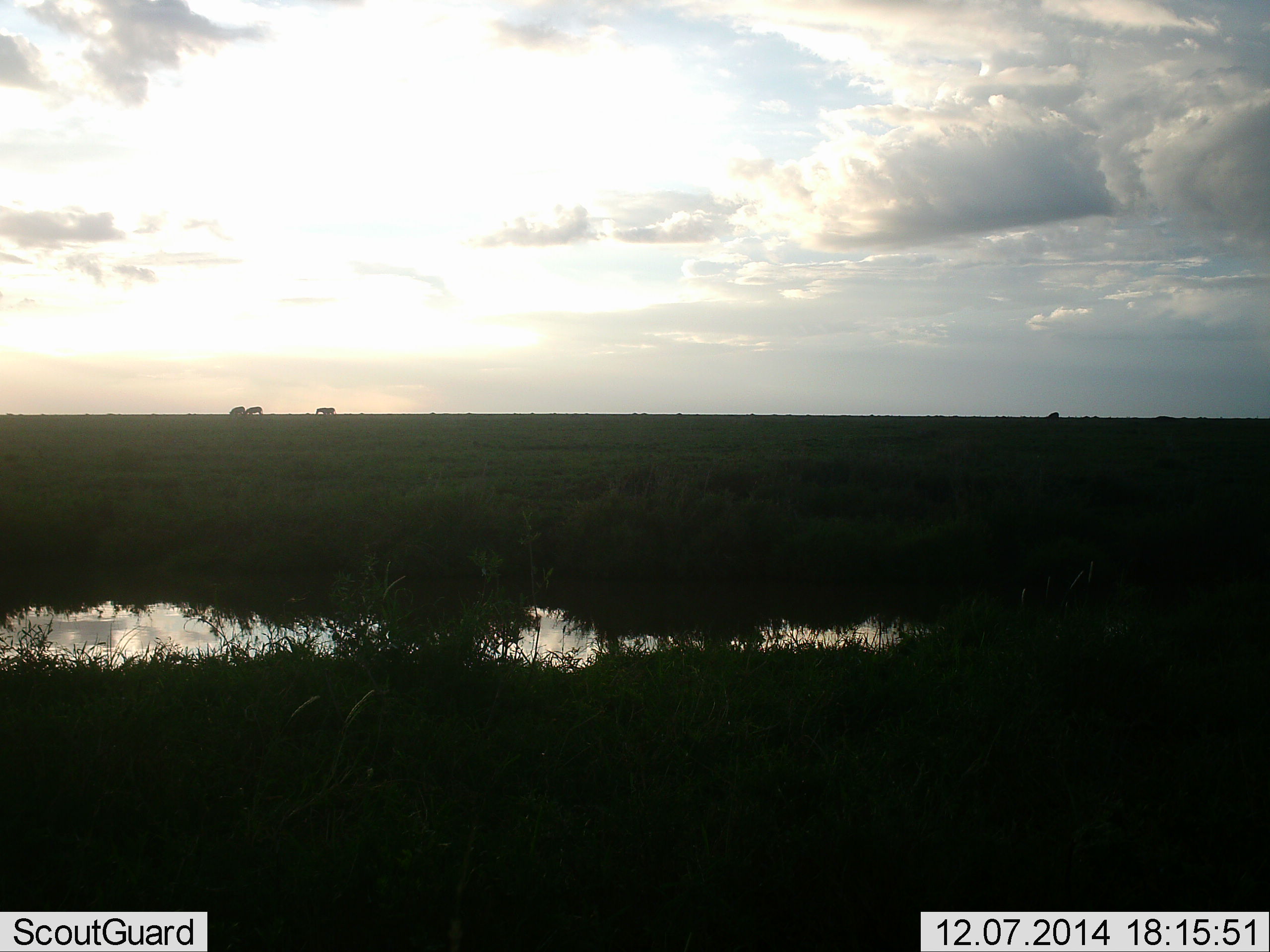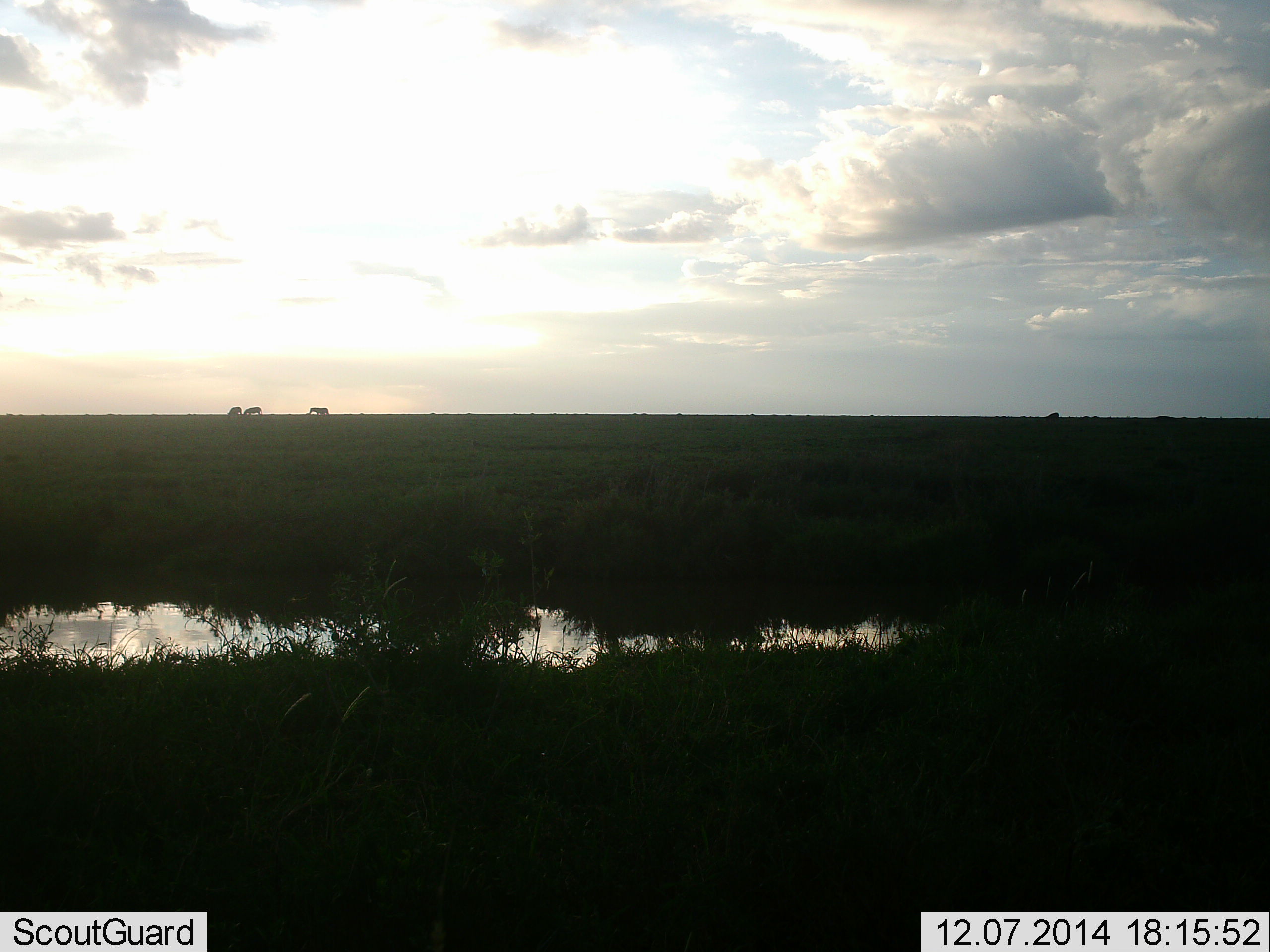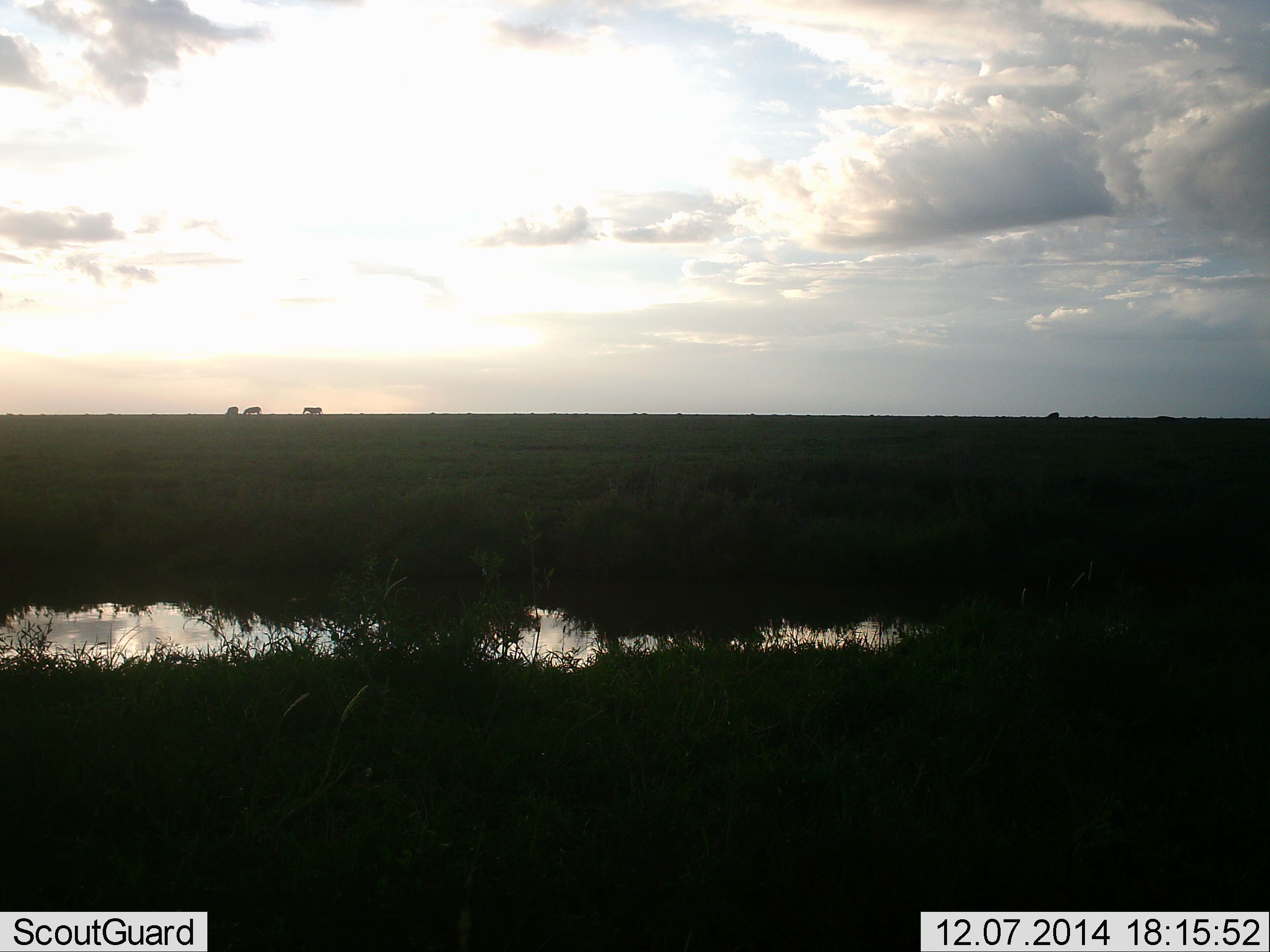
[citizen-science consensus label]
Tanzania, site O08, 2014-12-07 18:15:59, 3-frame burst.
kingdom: Animalia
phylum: Chordata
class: Mammalia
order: Perissodactyla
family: Equidae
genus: Equus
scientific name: Equus quagga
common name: plains zebra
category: zebra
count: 3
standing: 12%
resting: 0%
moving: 88%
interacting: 0%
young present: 0%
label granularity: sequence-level